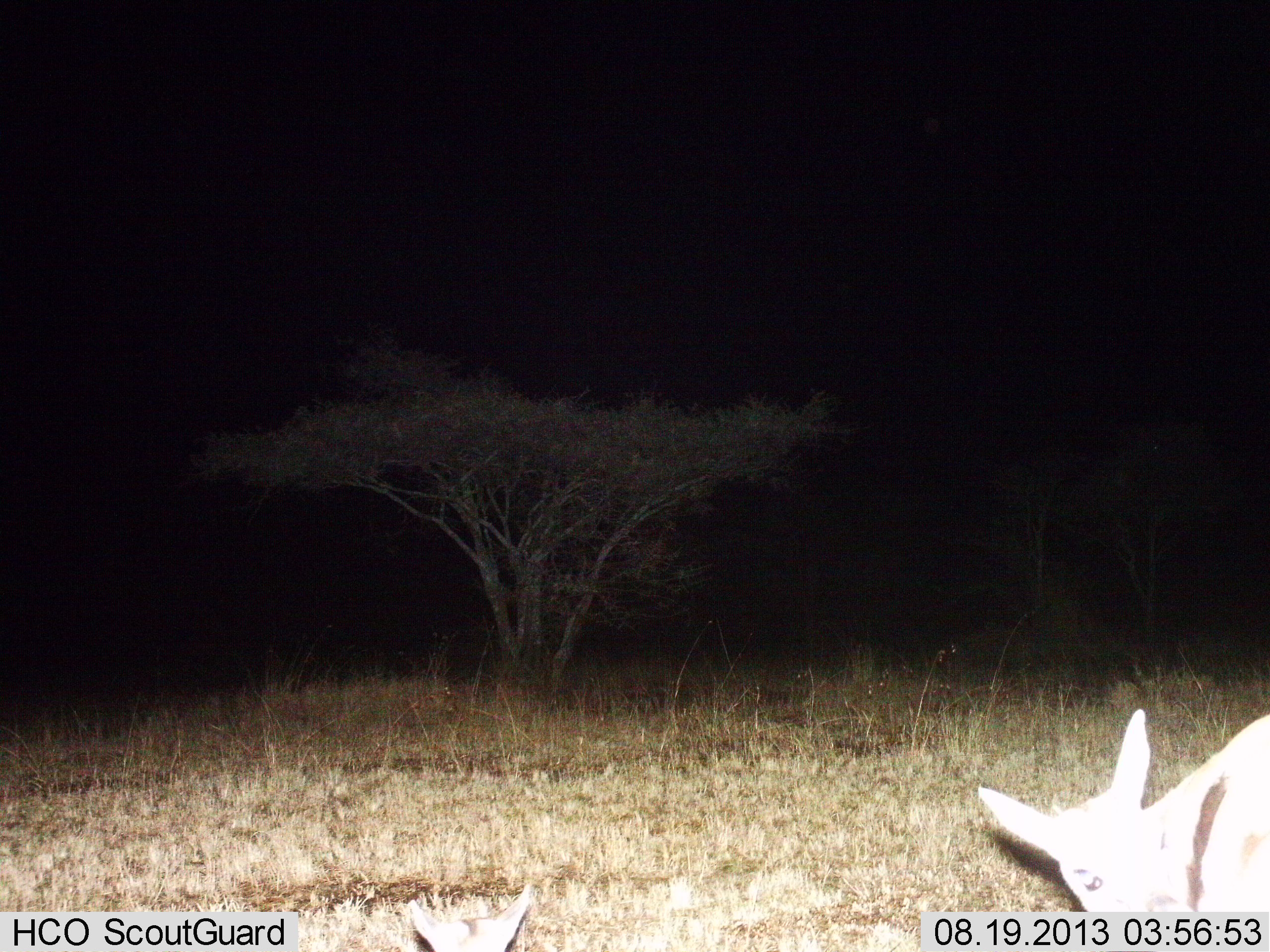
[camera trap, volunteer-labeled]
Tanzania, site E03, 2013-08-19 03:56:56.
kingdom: Animalia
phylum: Chordata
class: Mammalia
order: Artiodactyla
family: Bovidae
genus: Eudorcas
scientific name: Eudorcas thomsonii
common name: thomson's gazelle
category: gazellethomsons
Gazellethomsons (thomson's gazelle) (Eudorcas thomsonii), count 1. Behavior (volunteer vote fractions): standing 50%, resting 40%, moving 0%, interacting 0%. Young present (vote fraction): 0%. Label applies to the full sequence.